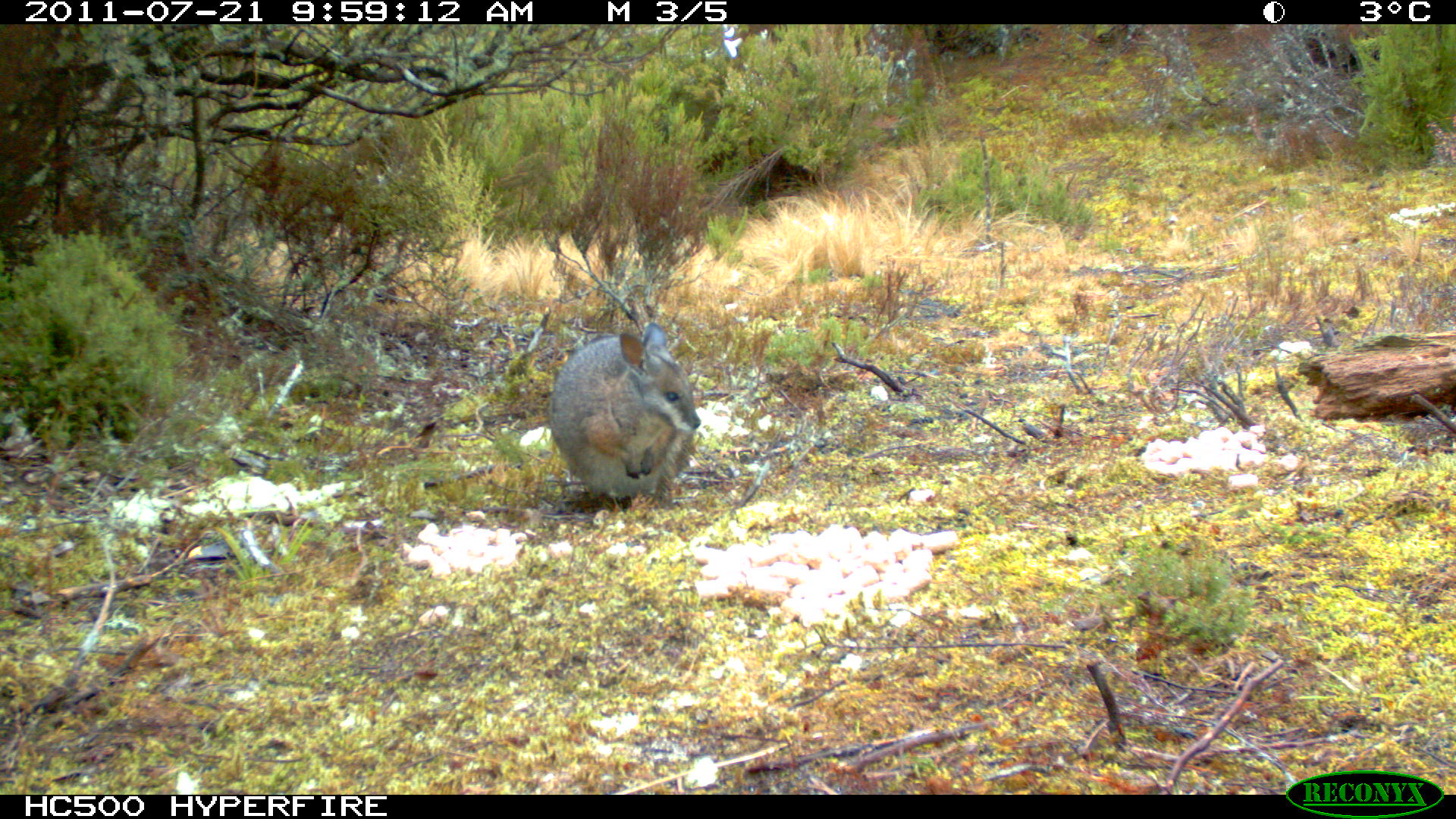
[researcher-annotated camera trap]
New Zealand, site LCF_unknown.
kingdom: Animalia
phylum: Chordata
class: Mammalia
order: Diprotodontia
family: Macropodidae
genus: Notamacropus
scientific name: Notamacropus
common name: wallaby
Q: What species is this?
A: Wallaby (Notamacropus).